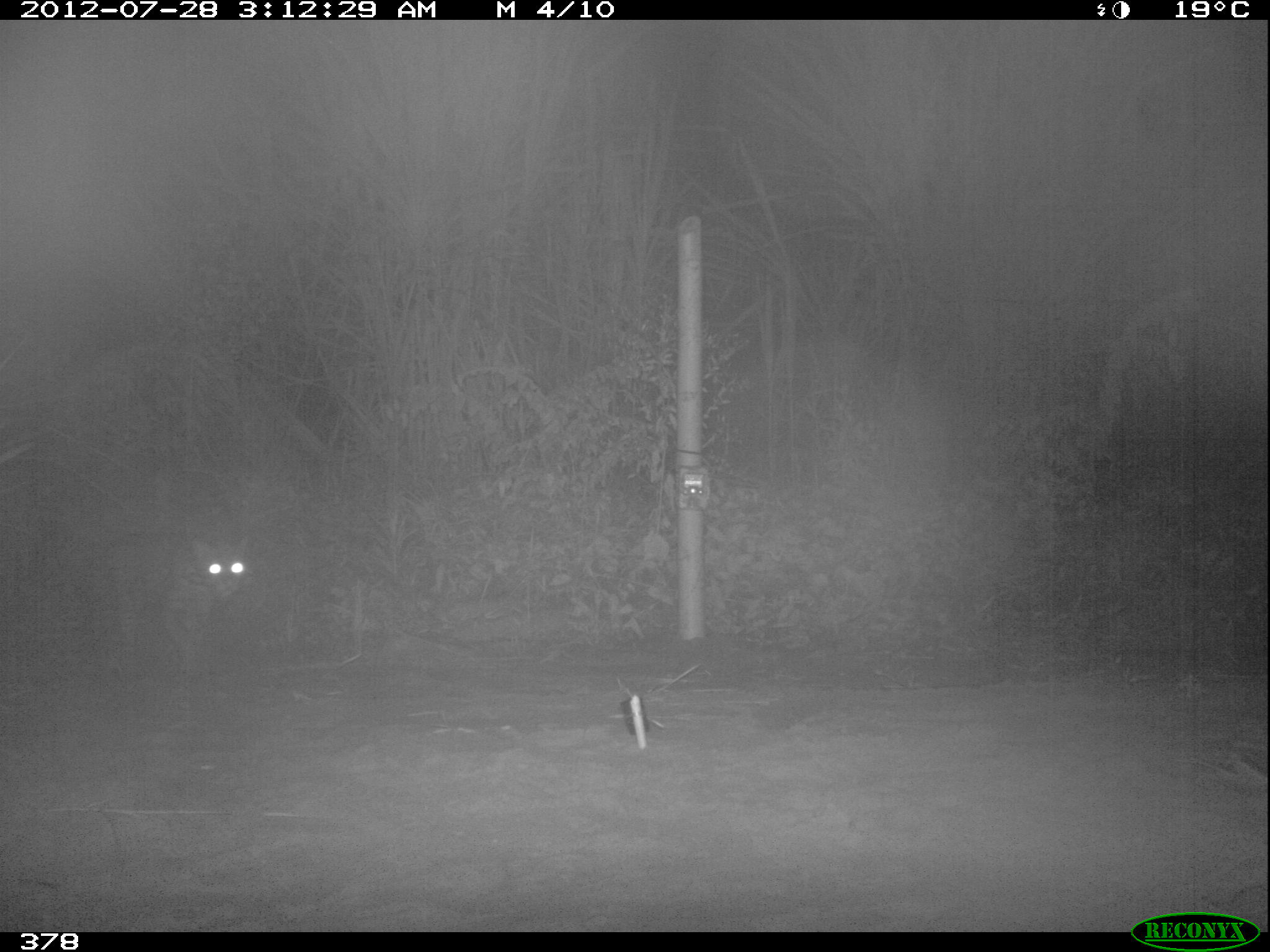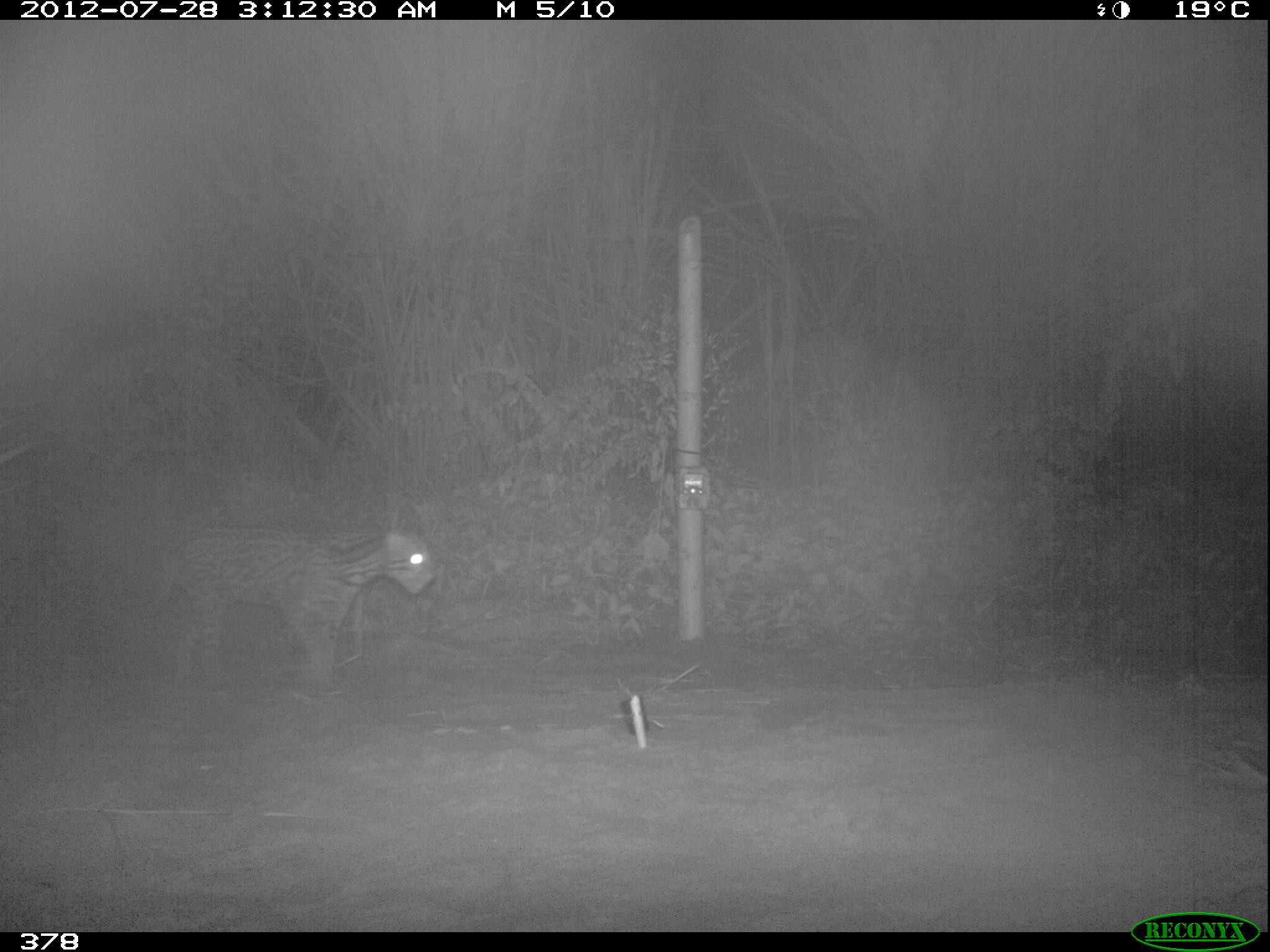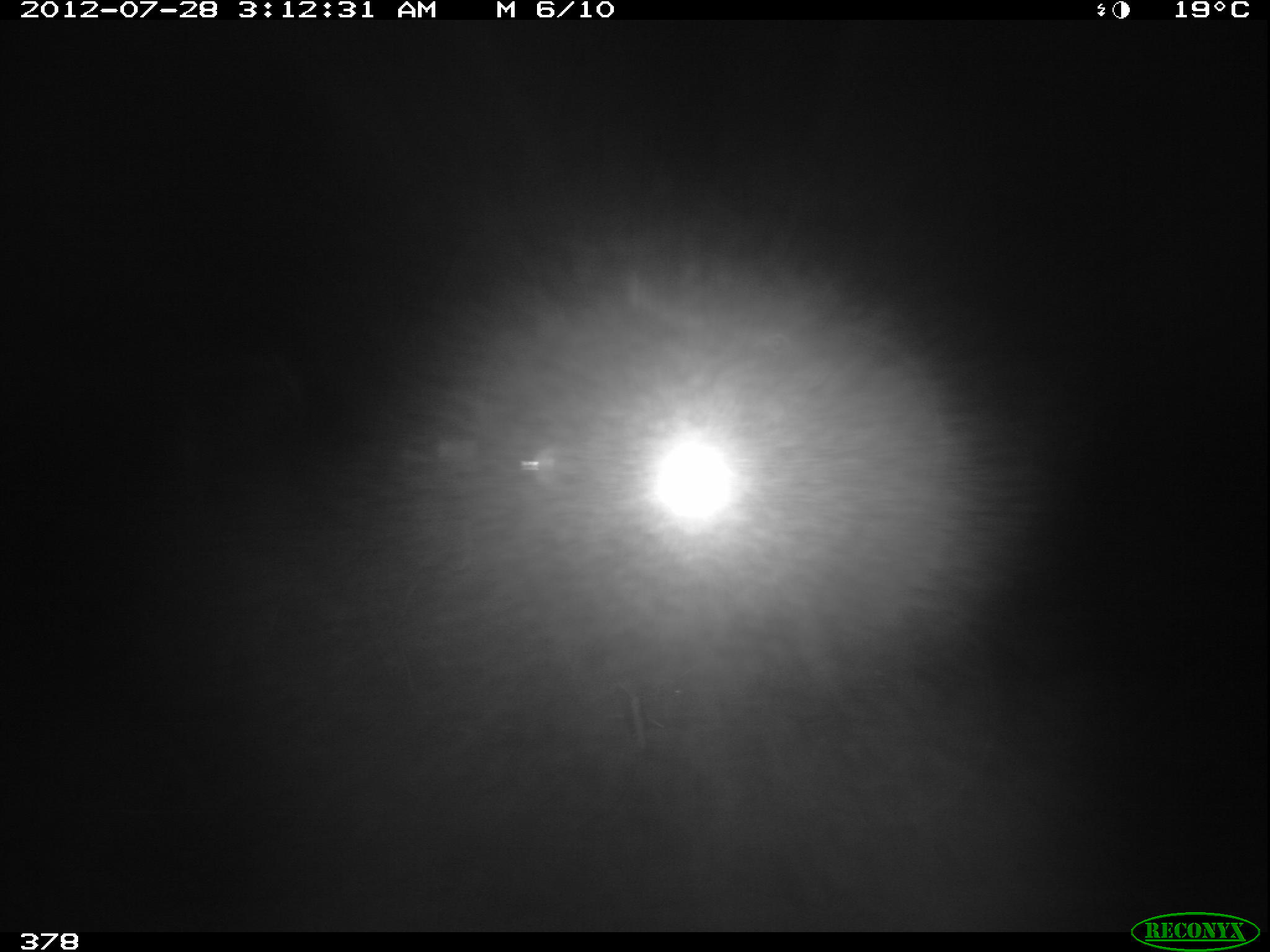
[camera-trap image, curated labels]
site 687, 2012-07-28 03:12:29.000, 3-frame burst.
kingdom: Animalia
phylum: Chordata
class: Mammalia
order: Carnivora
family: Felidae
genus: Leopardus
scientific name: Leopardus pardalis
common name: ocelot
Leopardus pardalis (ocelot).